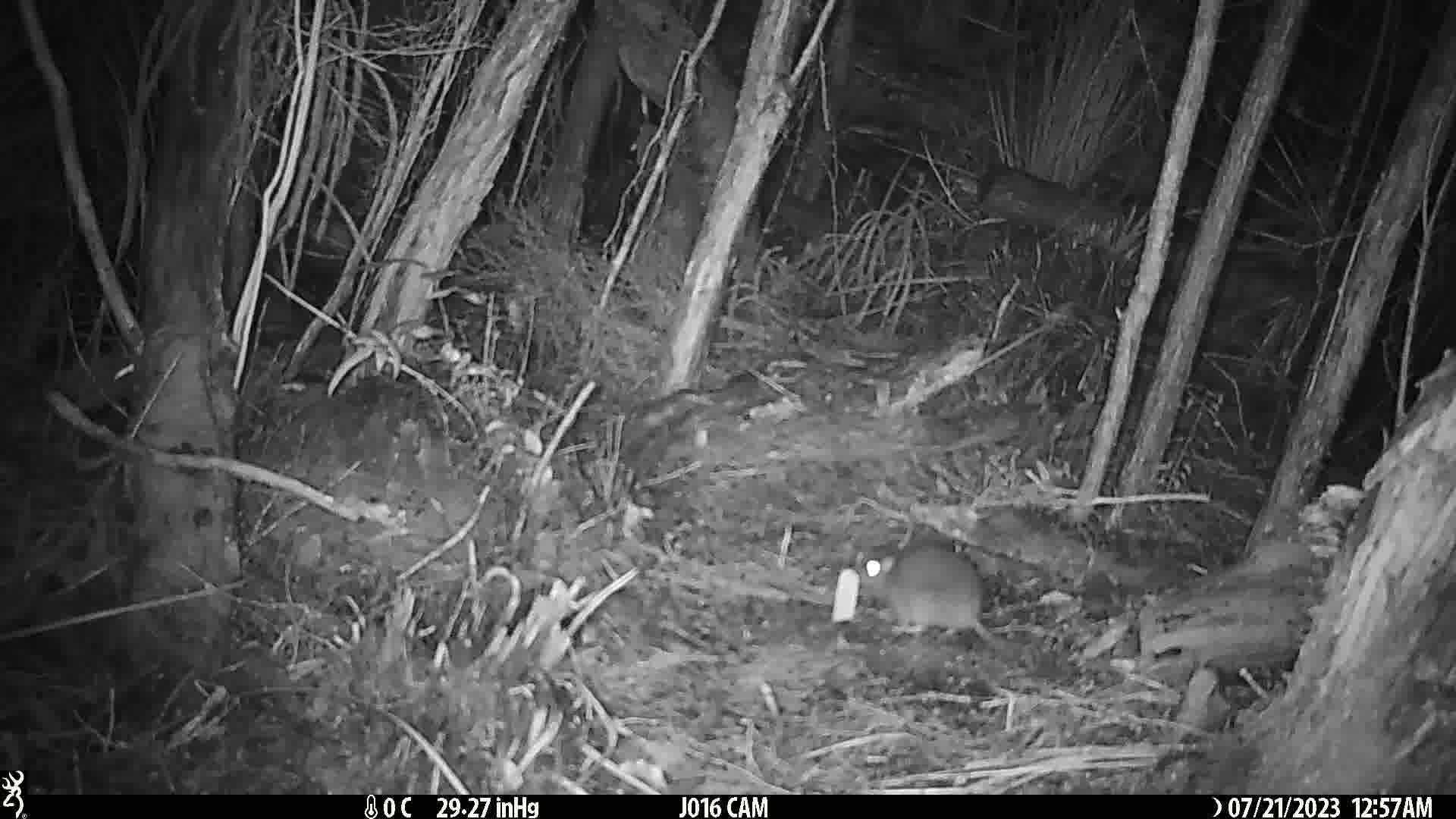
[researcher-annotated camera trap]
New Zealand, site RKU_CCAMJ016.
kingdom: Animalia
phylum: Chordata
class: Mammalia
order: Rodentia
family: Muridae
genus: Rattus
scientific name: Rattus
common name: rat